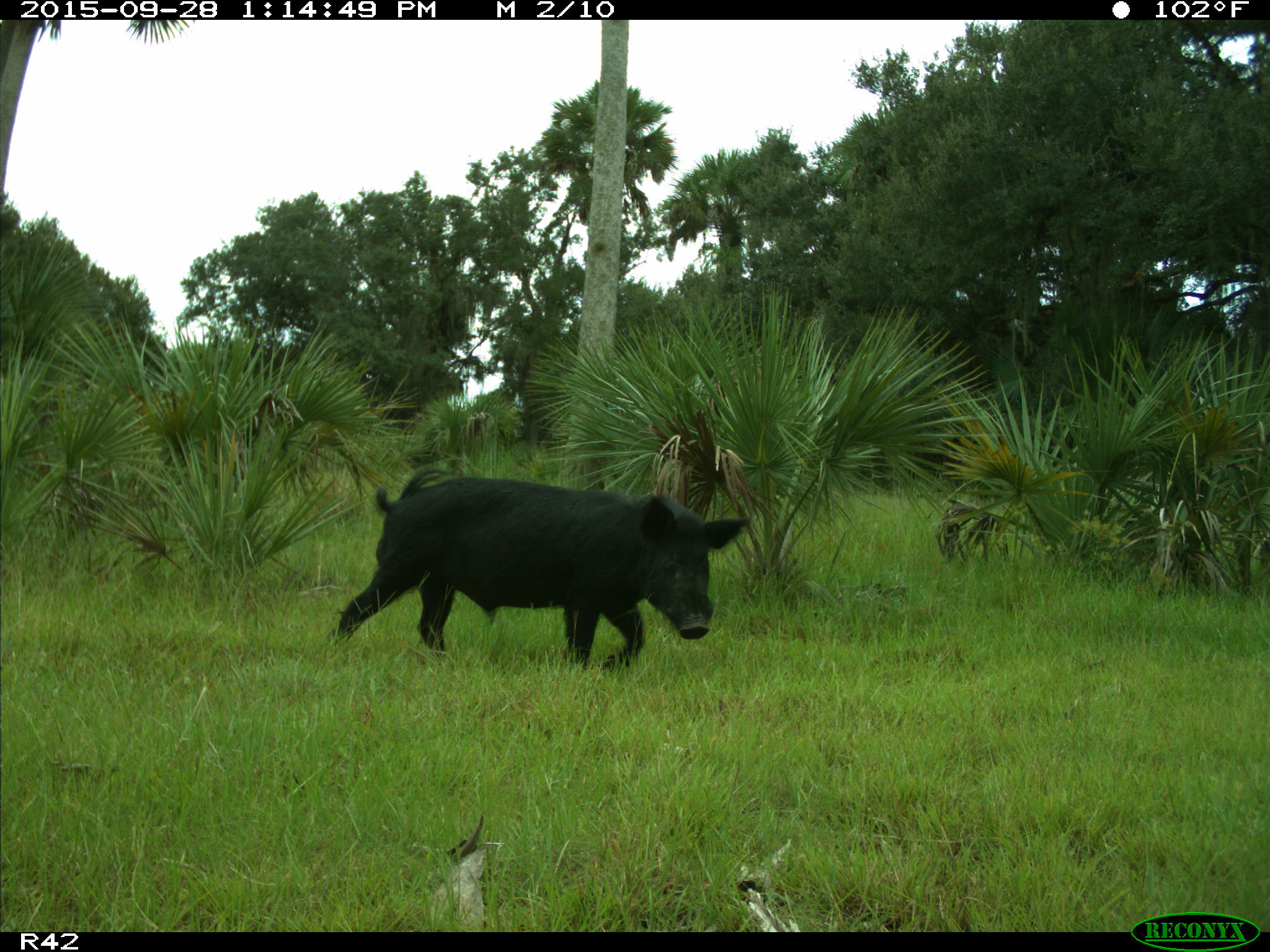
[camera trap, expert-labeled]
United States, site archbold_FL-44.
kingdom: Animalia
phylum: Chordata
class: Mammalia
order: Artiodactyla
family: Suidae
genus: Sus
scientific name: Sus scrofa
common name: wild boar